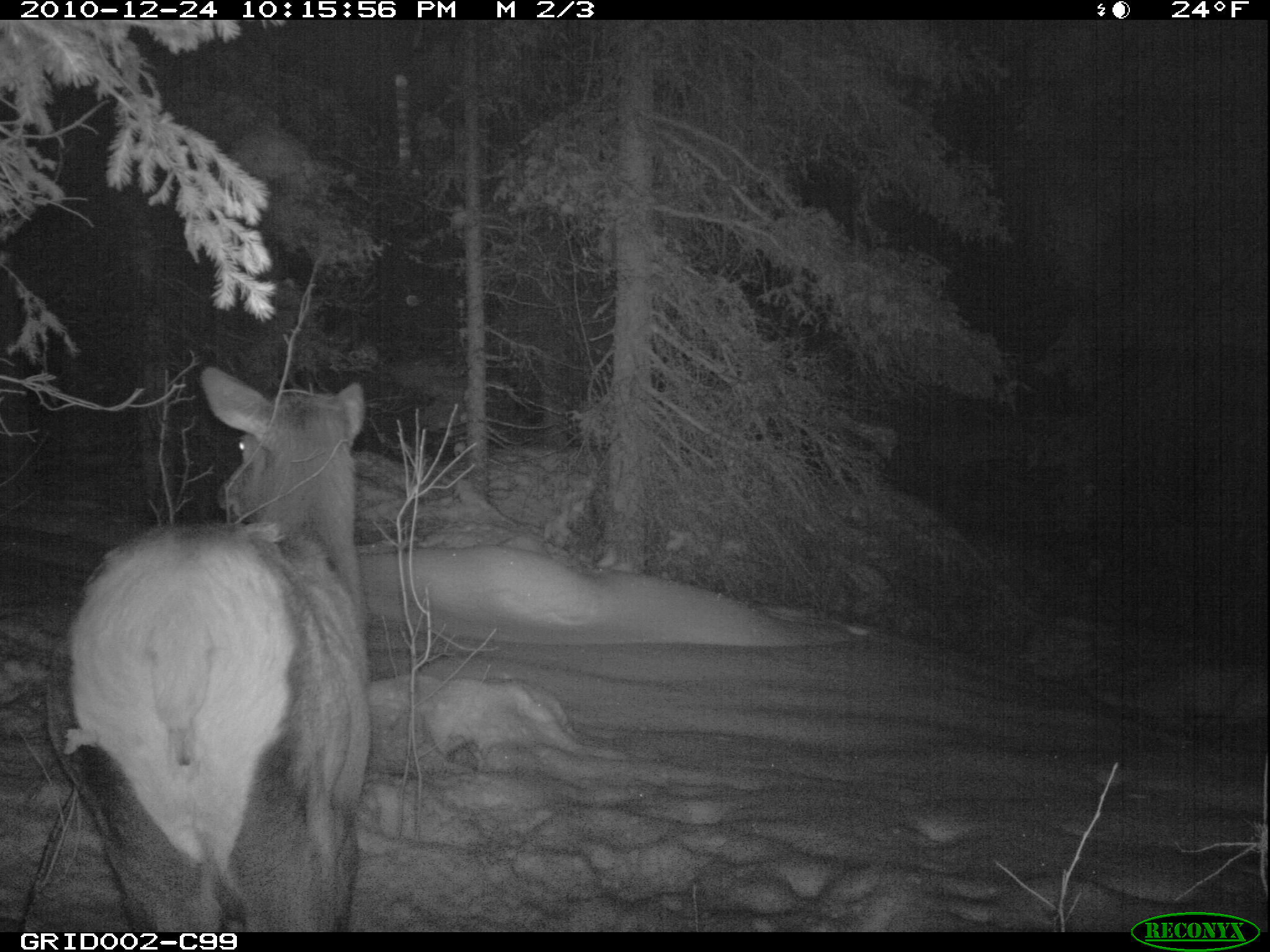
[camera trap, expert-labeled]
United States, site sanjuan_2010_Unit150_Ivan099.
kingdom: Animalia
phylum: Chordata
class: Mammalia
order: Artiodactyla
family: Cervidae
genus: Cervus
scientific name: Cervus elaphus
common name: red deer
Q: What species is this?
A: Cervus elaphus (red deer).